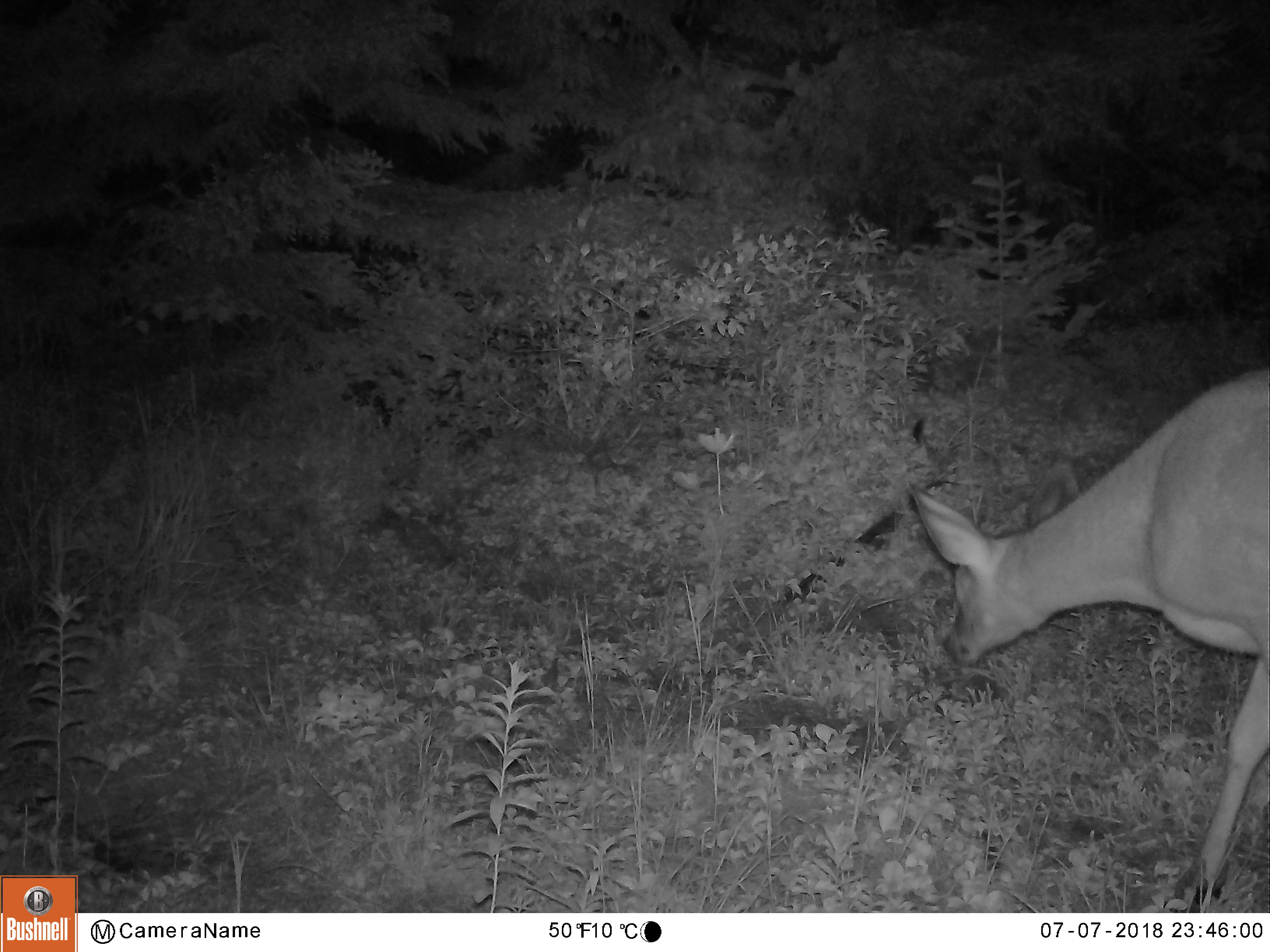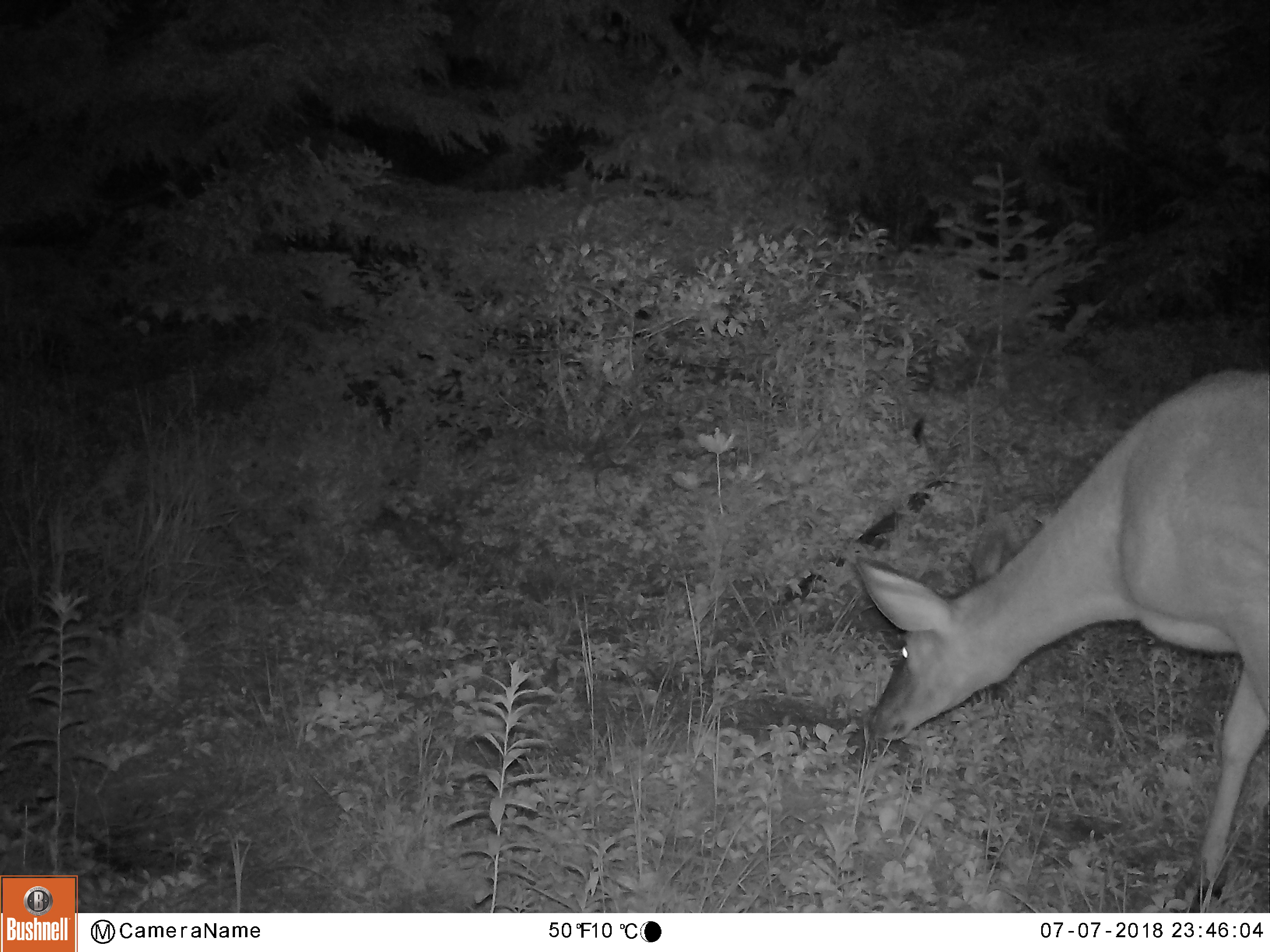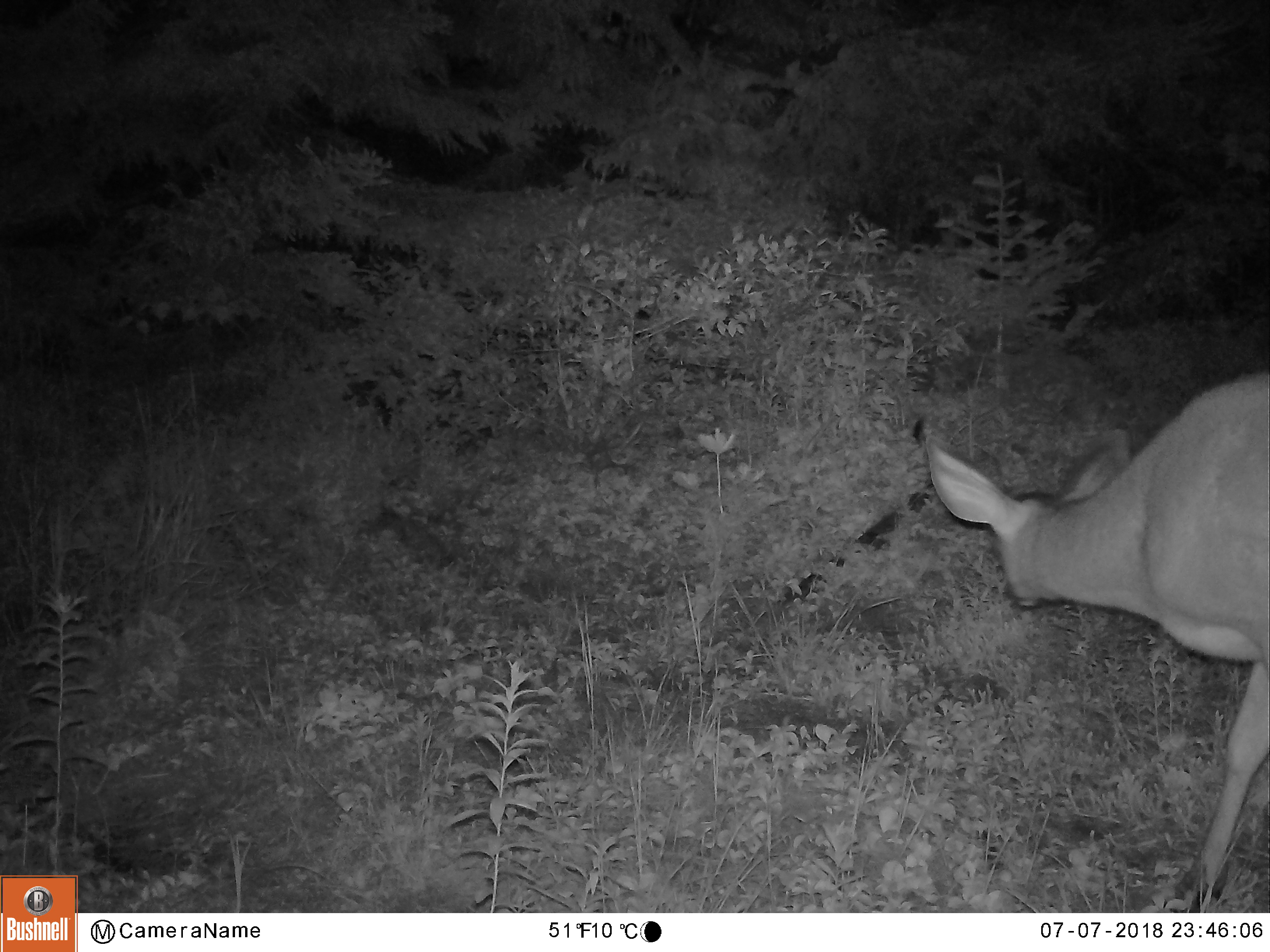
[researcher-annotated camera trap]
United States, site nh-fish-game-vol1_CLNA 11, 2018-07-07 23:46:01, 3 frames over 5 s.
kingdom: Animalia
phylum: Chordata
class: Mammalia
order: Artiodactyla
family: Cervidae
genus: Odocoileus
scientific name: Odocoileus virginianus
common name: white-tailed deer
White-tailed deer (Odocoileus virginianus).